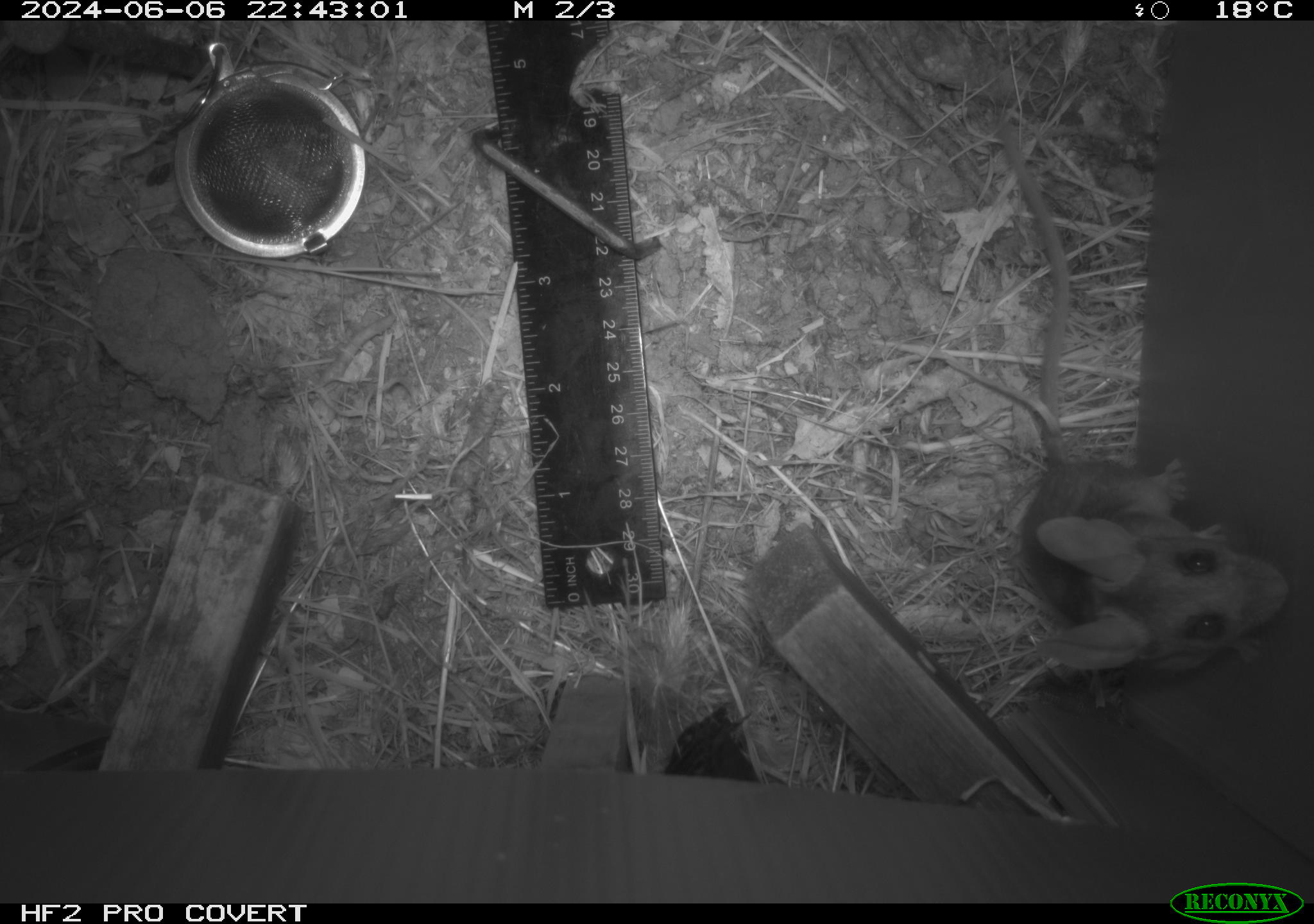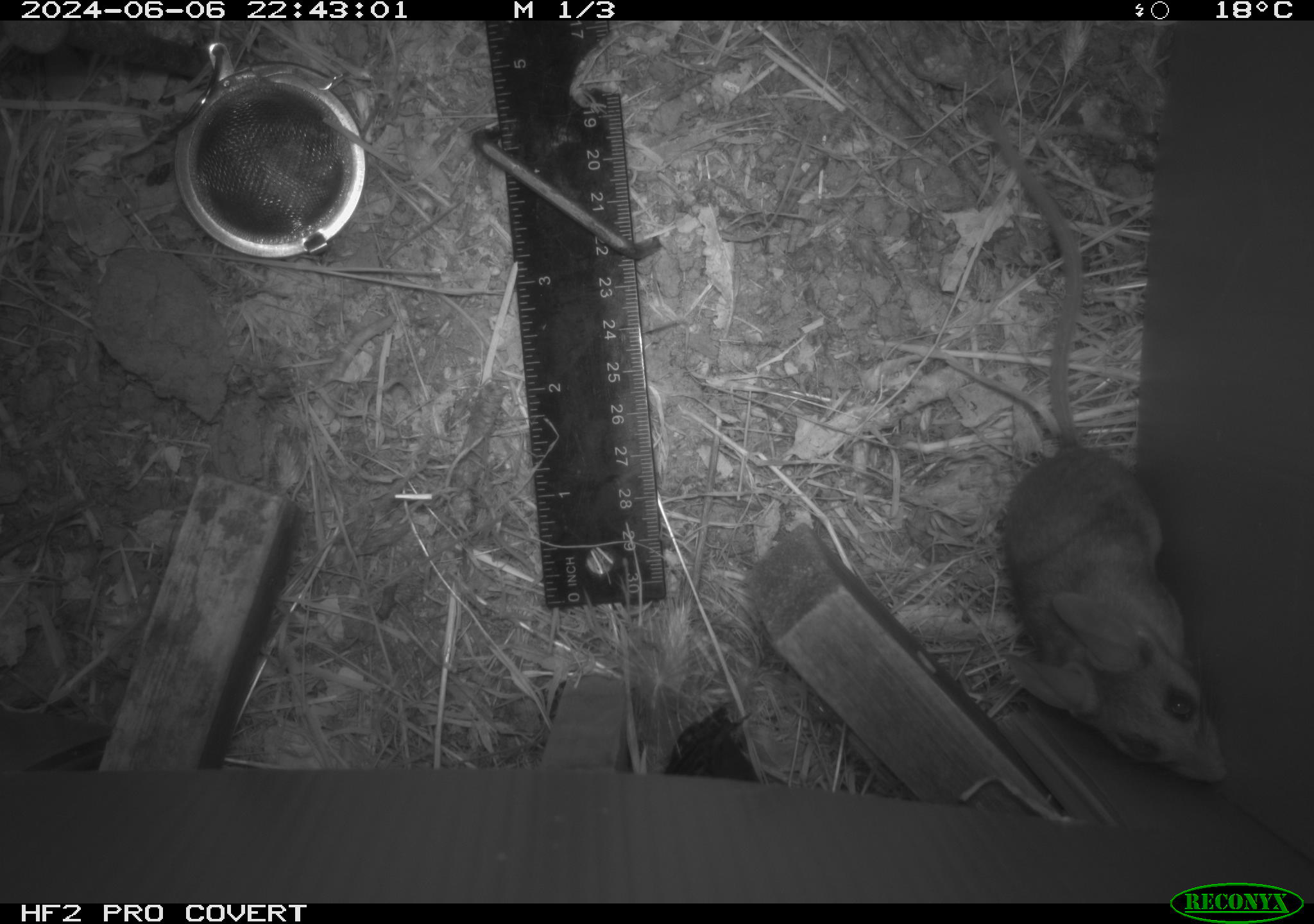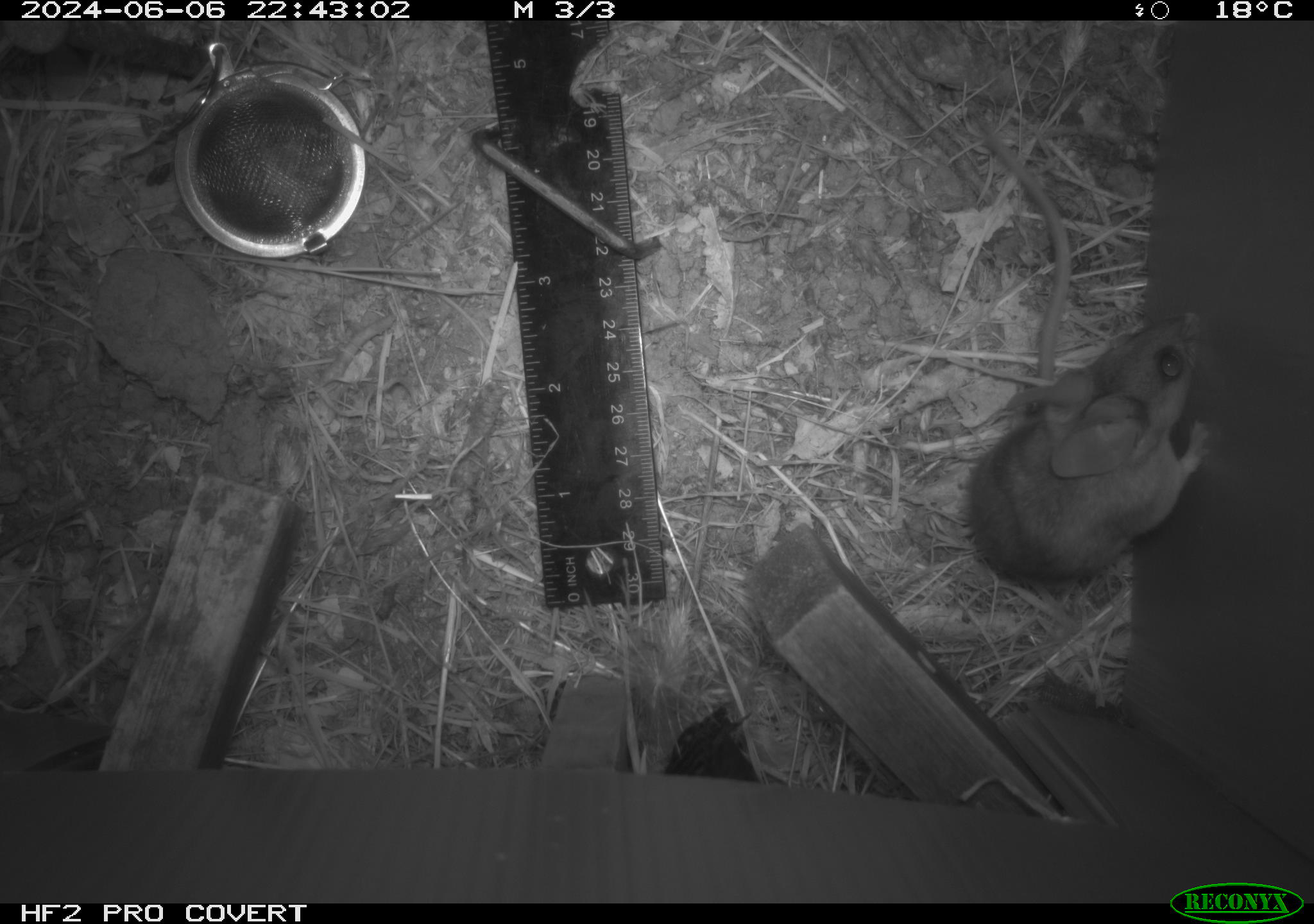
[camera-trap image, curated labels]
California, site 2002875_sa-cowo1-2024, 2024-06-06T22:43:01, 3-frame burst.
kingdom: Animalia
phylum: Chordata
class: Mammalia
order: Rodentia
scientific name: Rodentia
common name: rodent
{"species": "rodent (Rodentia)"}